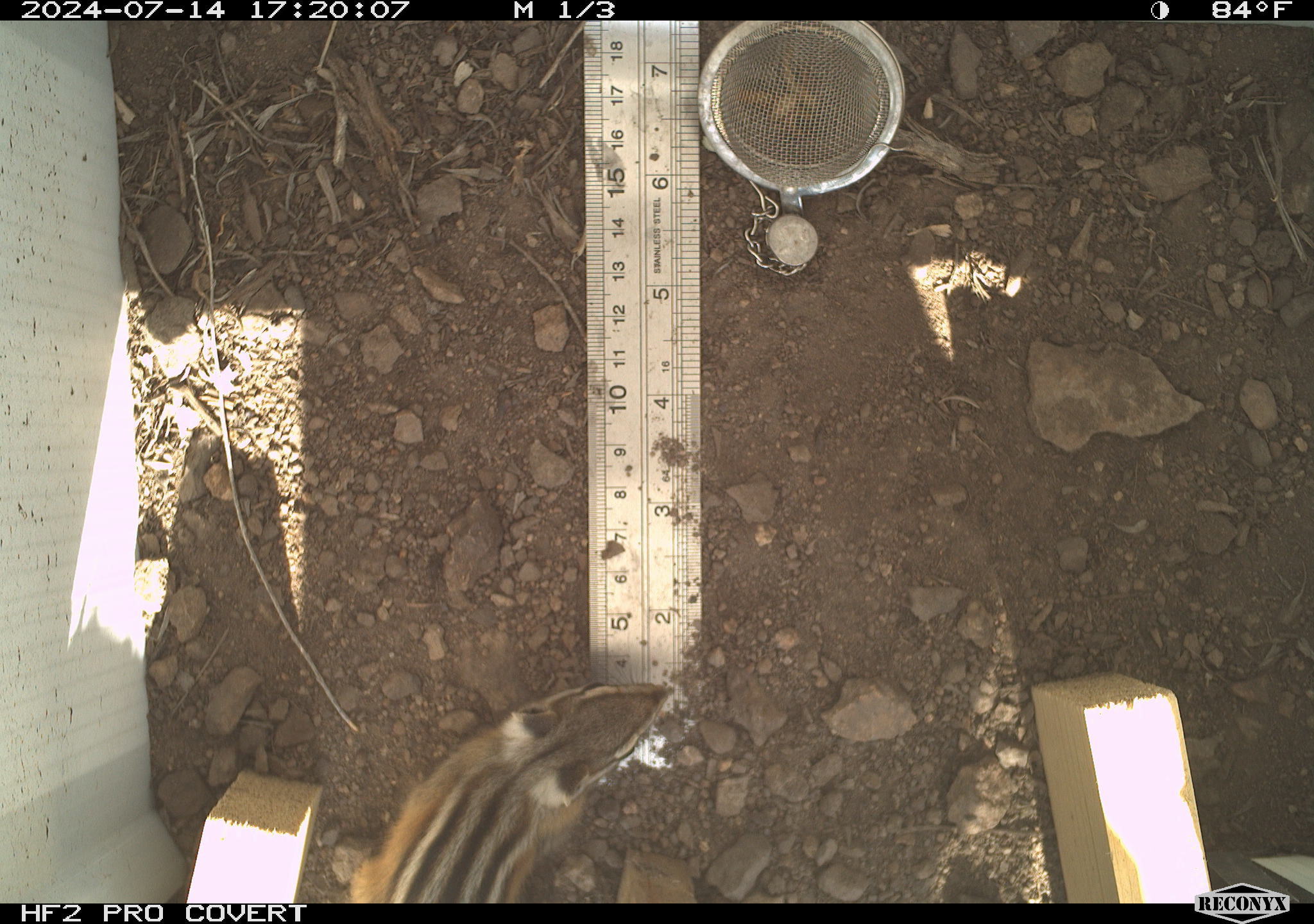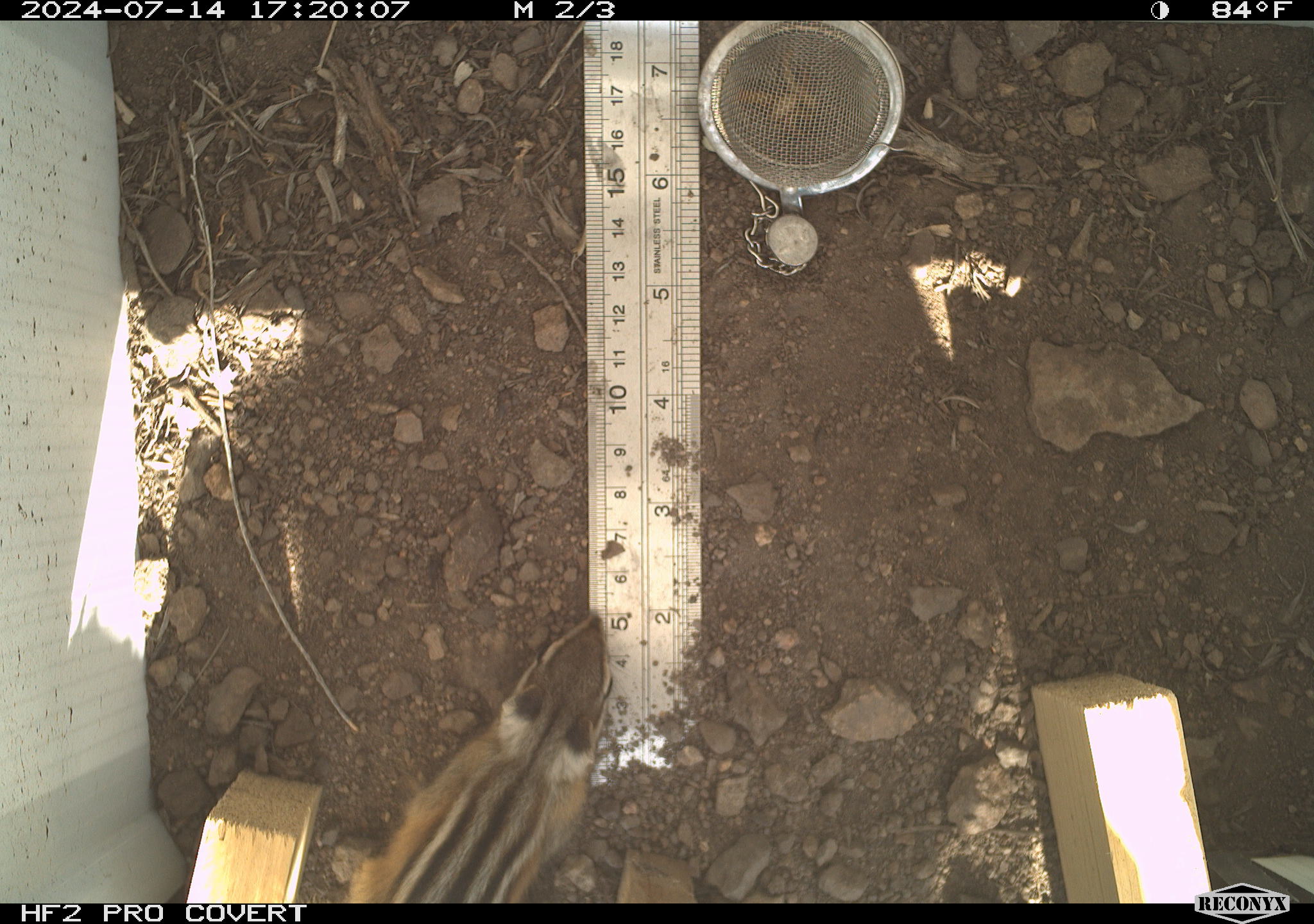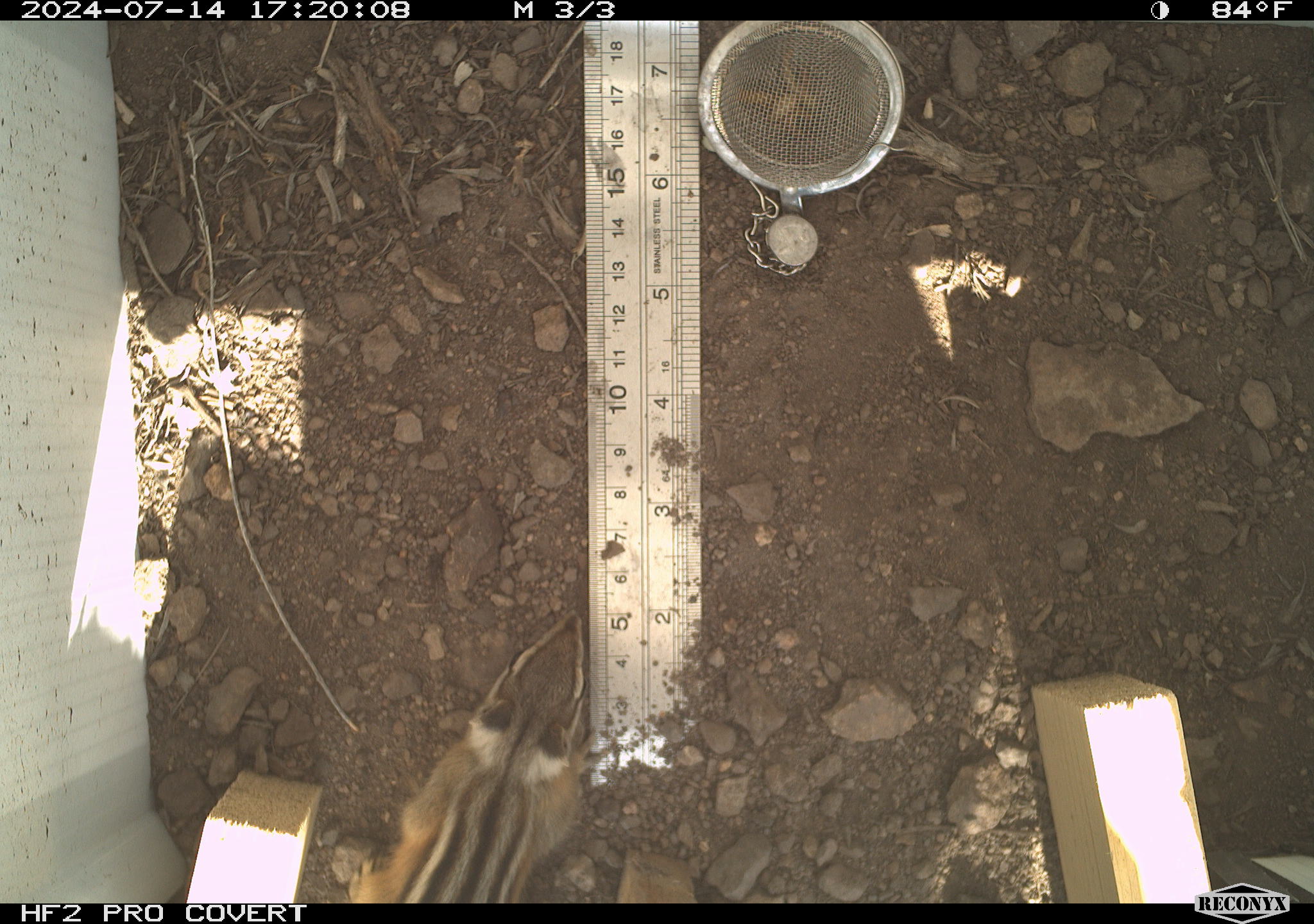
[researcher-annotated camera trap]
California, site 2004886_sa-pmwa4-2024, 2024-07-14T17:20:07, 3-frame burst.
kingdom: Animalia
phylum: Chordata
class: Mammalia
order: Rodentia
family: Sciuridae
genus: Neotamias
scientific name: Neotamias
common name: western chipmunks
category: neotamias species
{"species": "neotamias species (western chipmunks) (Neotamias)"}